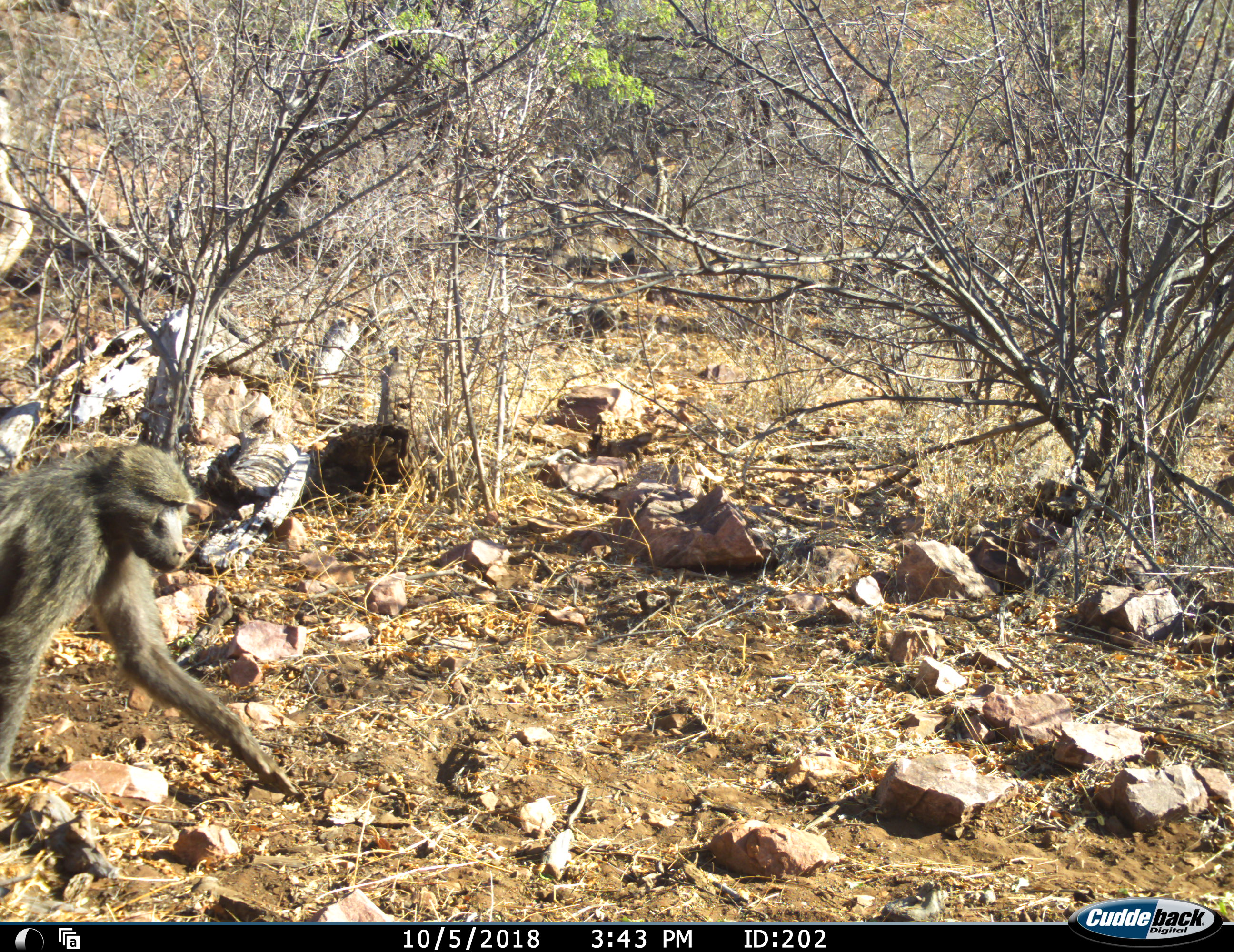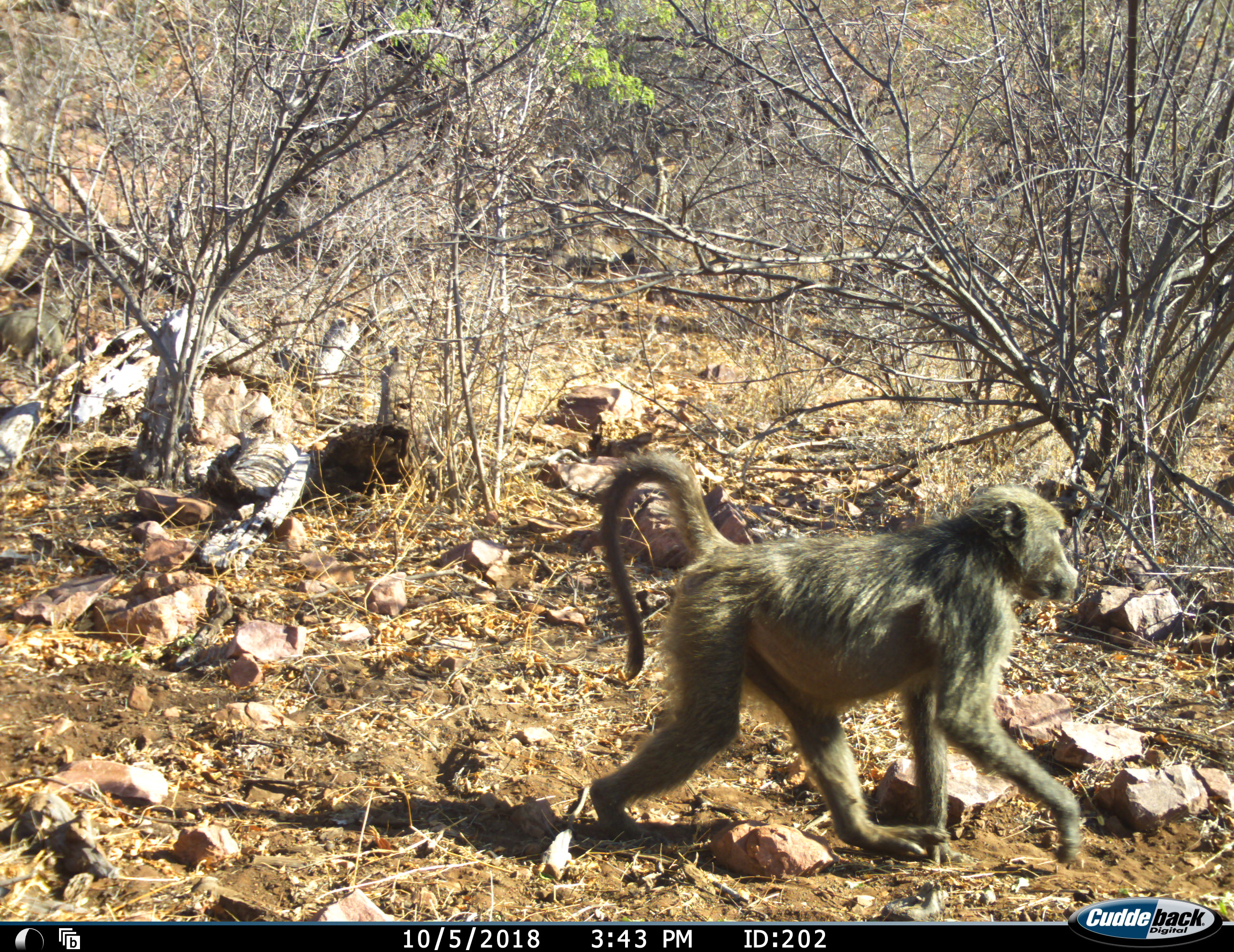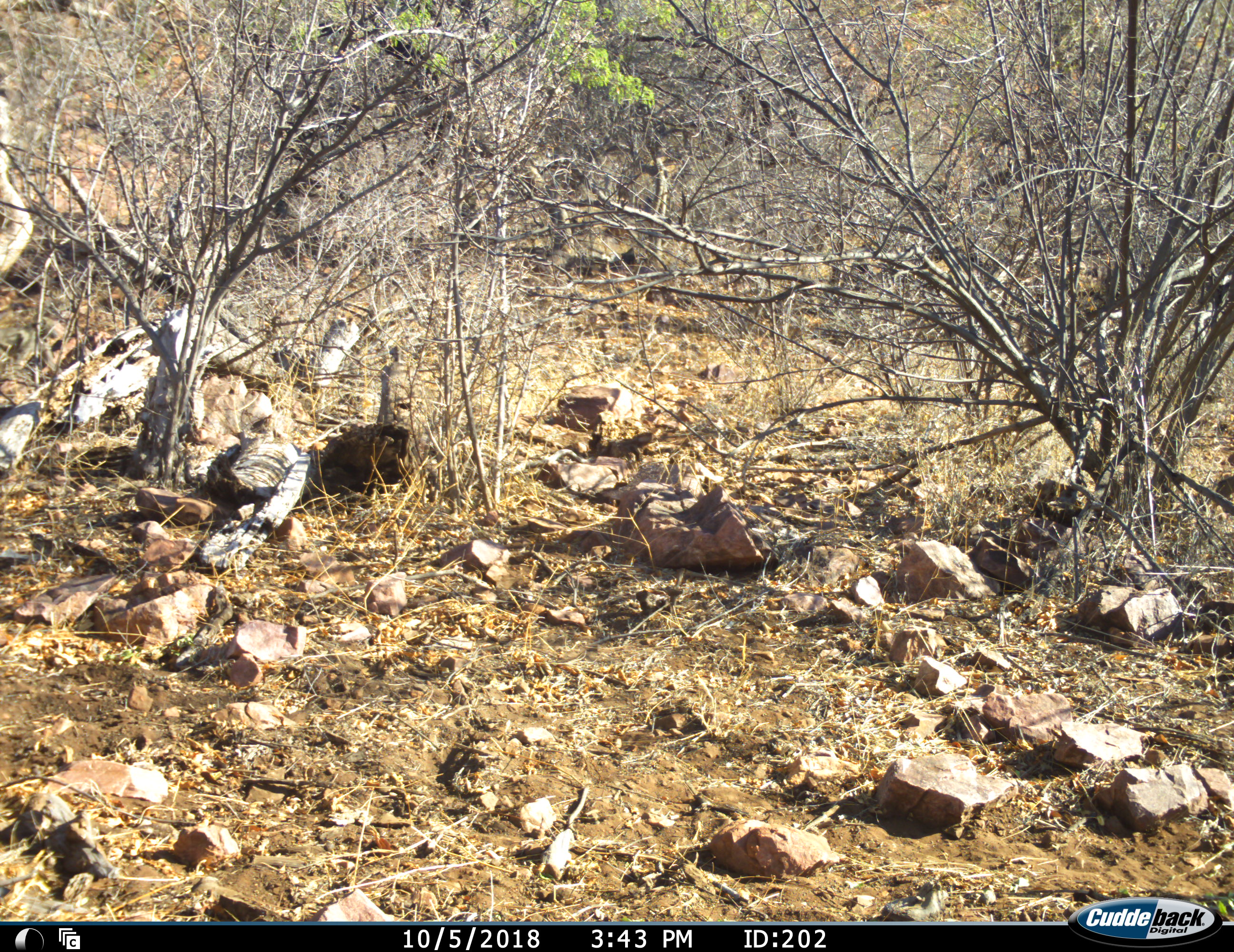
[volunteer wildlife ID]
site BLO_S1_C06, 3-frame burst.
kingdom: Animalia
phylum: Chordata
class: Mammalia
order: Primates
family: Cercopithecidae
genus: Papio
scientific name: Papio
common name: baboon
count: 3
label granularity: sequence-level